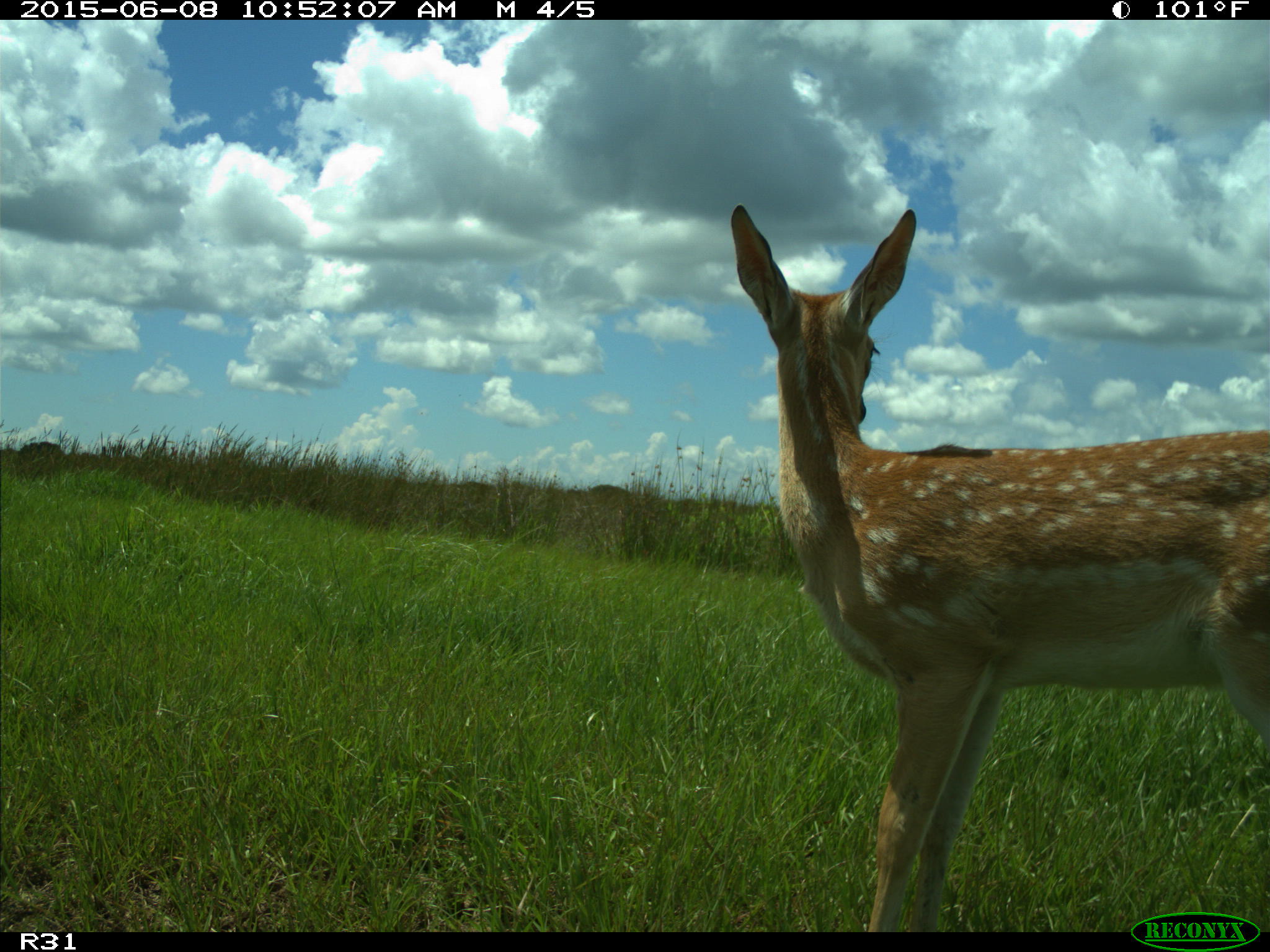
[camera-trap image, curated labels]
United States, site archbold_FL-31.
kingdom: Animalia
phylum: Chordata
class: Mammalia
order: Artiodactyla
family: Cervidae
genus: Odocoileus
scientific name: Odocoileus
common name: deer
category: unidentified deer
Unidentified deer (deer) (Odocoileus).